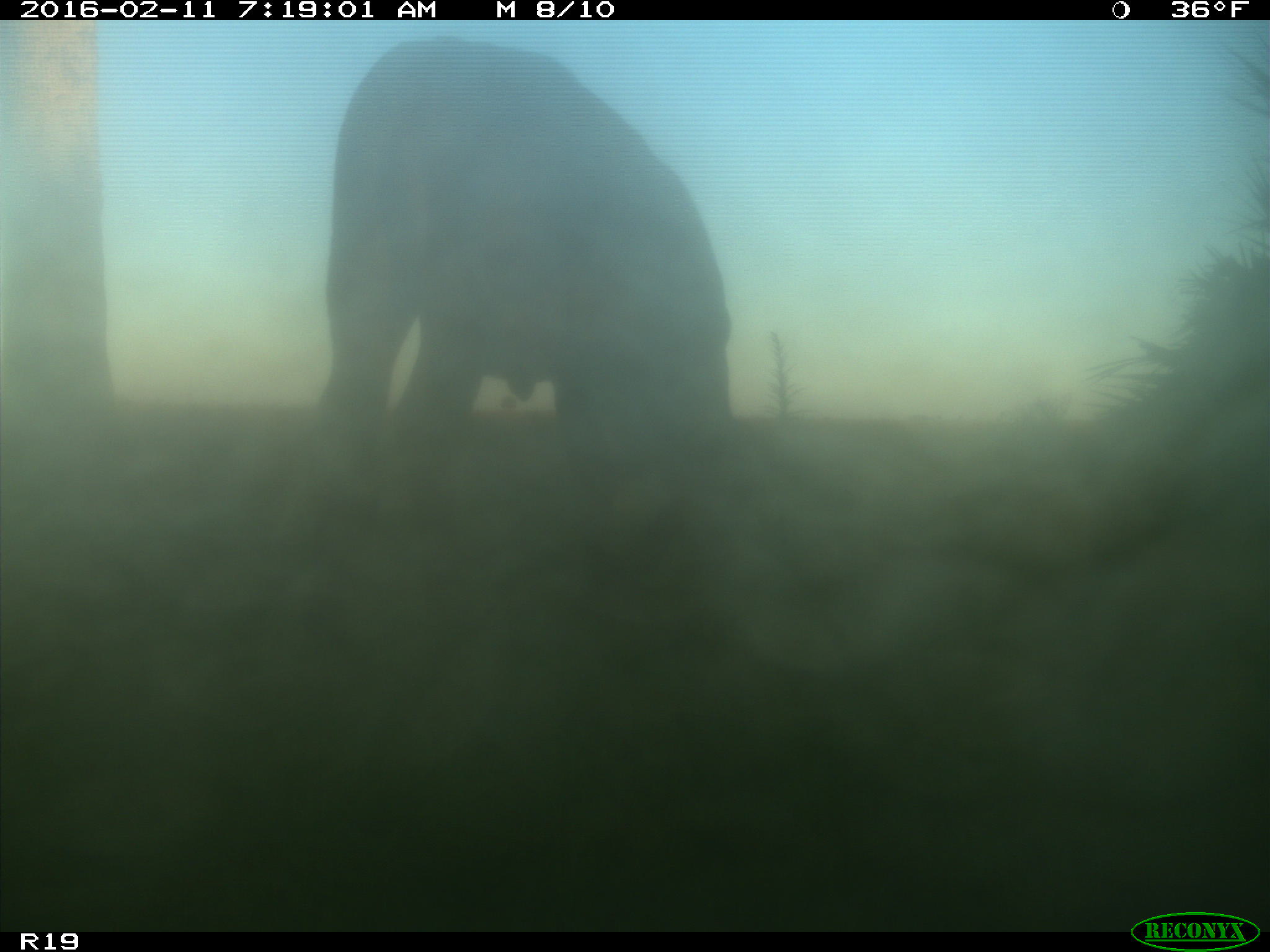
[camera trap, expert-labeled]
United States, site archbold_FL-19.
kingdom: Animalia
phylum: Chordata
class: Mammalia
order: Artiodactyla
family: Bovidae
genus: Bos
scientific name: Bos taurus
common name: domestic cow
Bos taurus (domestic cow).